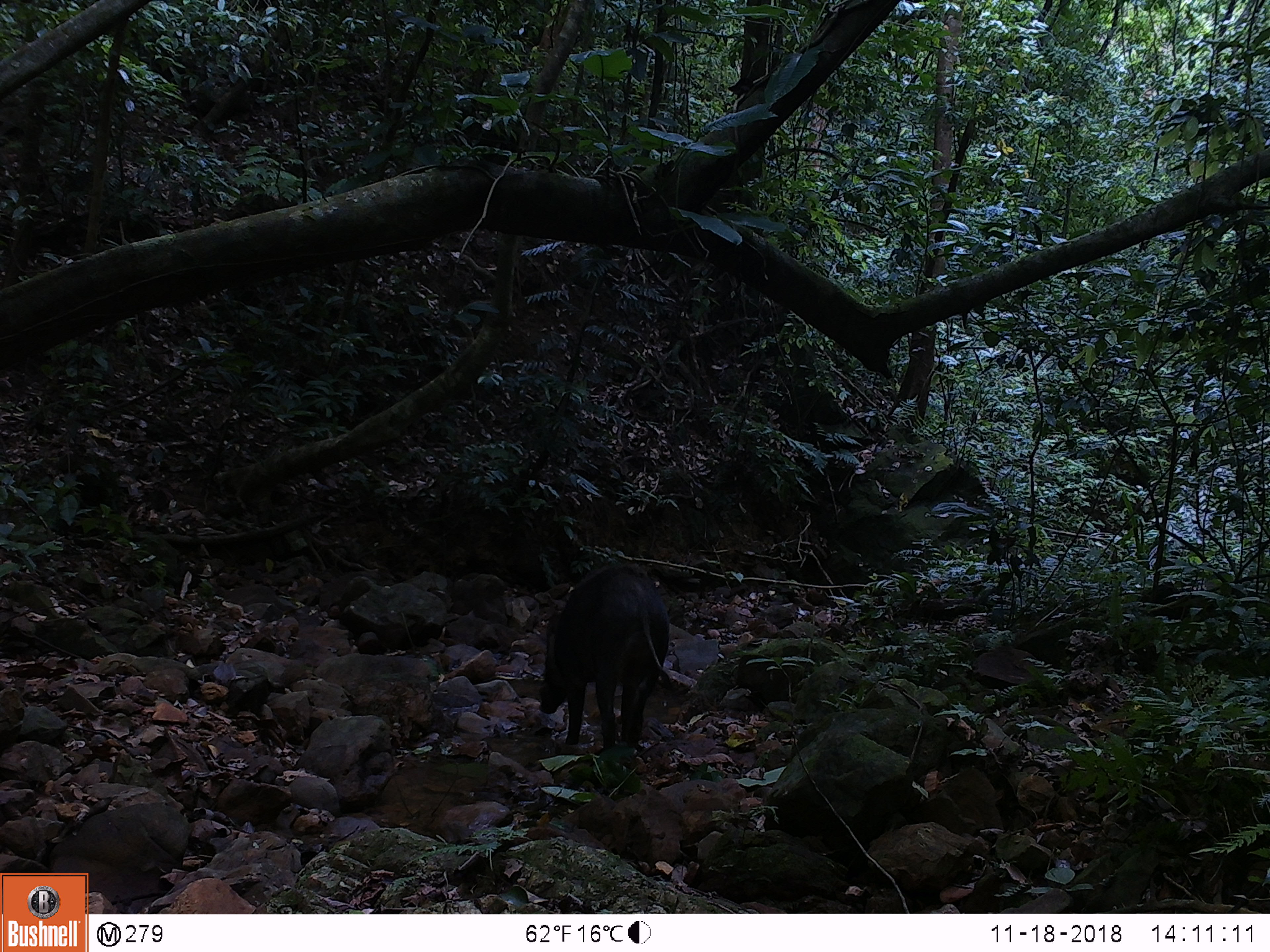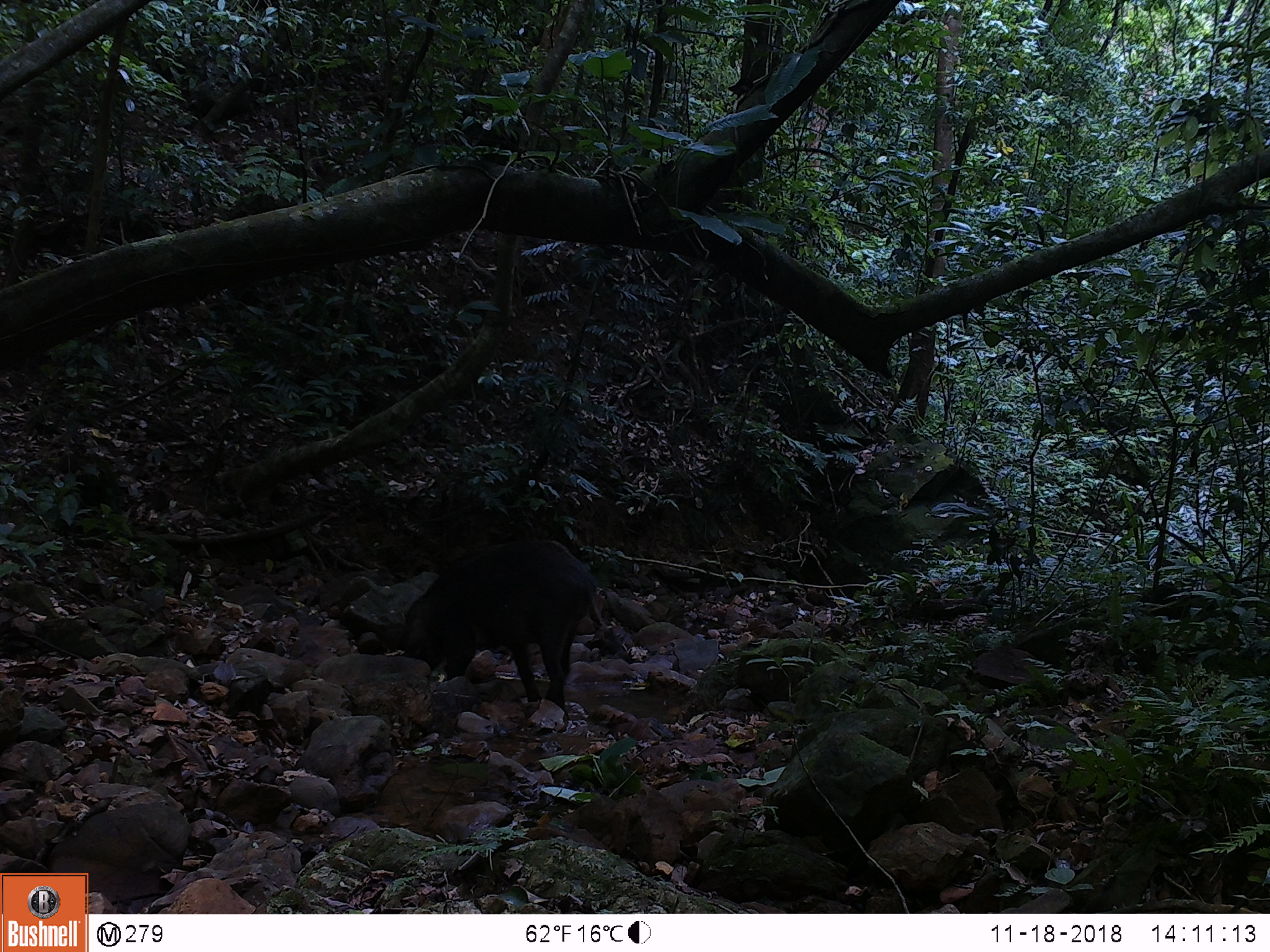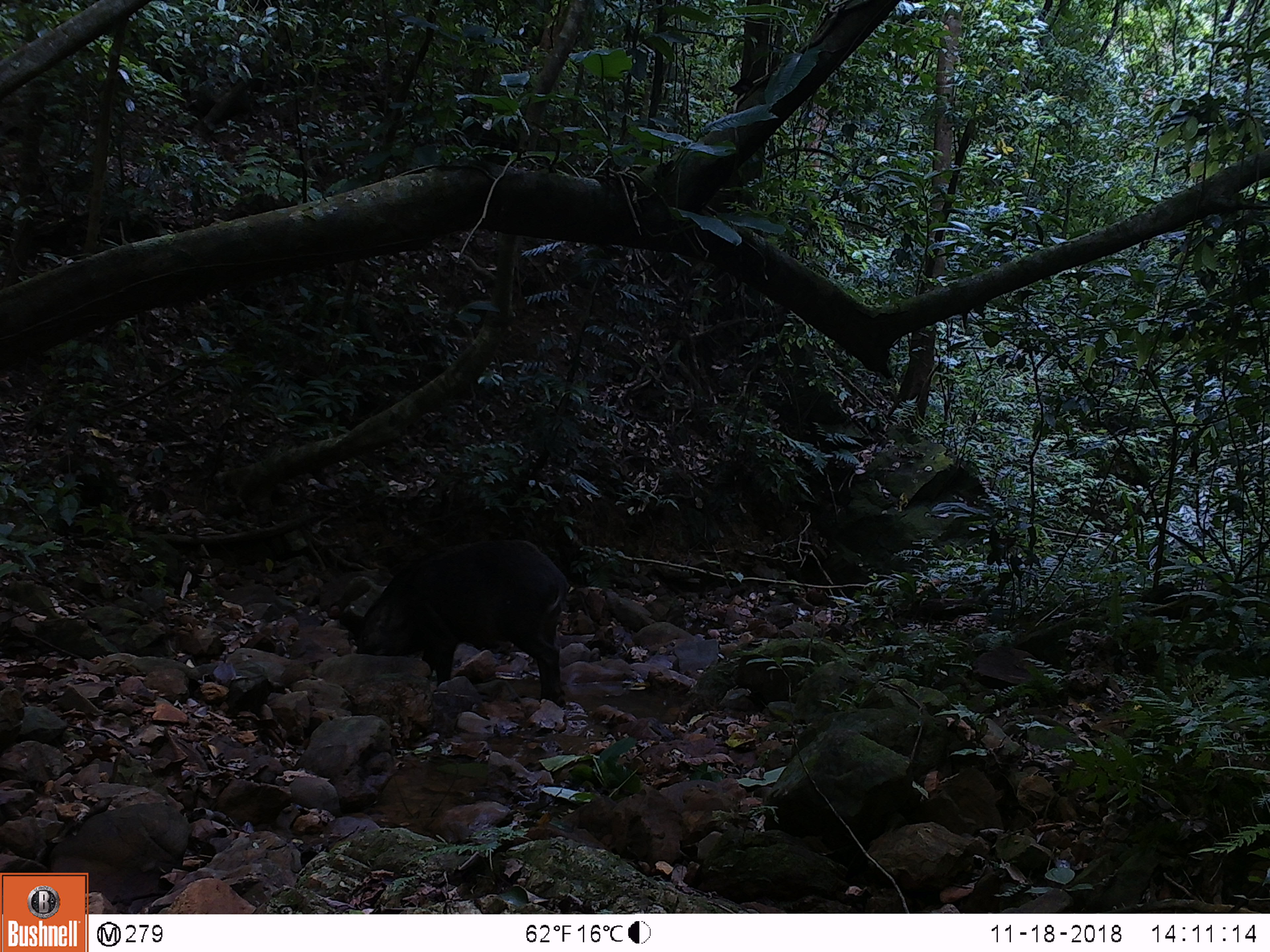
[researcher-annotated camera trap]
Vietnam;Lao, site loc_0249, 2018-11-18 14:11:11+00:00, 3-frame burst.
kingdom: Animalia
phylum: Chordata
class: Mammalia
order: Artiodactyla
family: Suidae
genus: Sus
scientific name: Sus scrofa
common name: eurasian wild pig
Eurasian wild pig (Sus scrofa). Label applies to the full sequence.